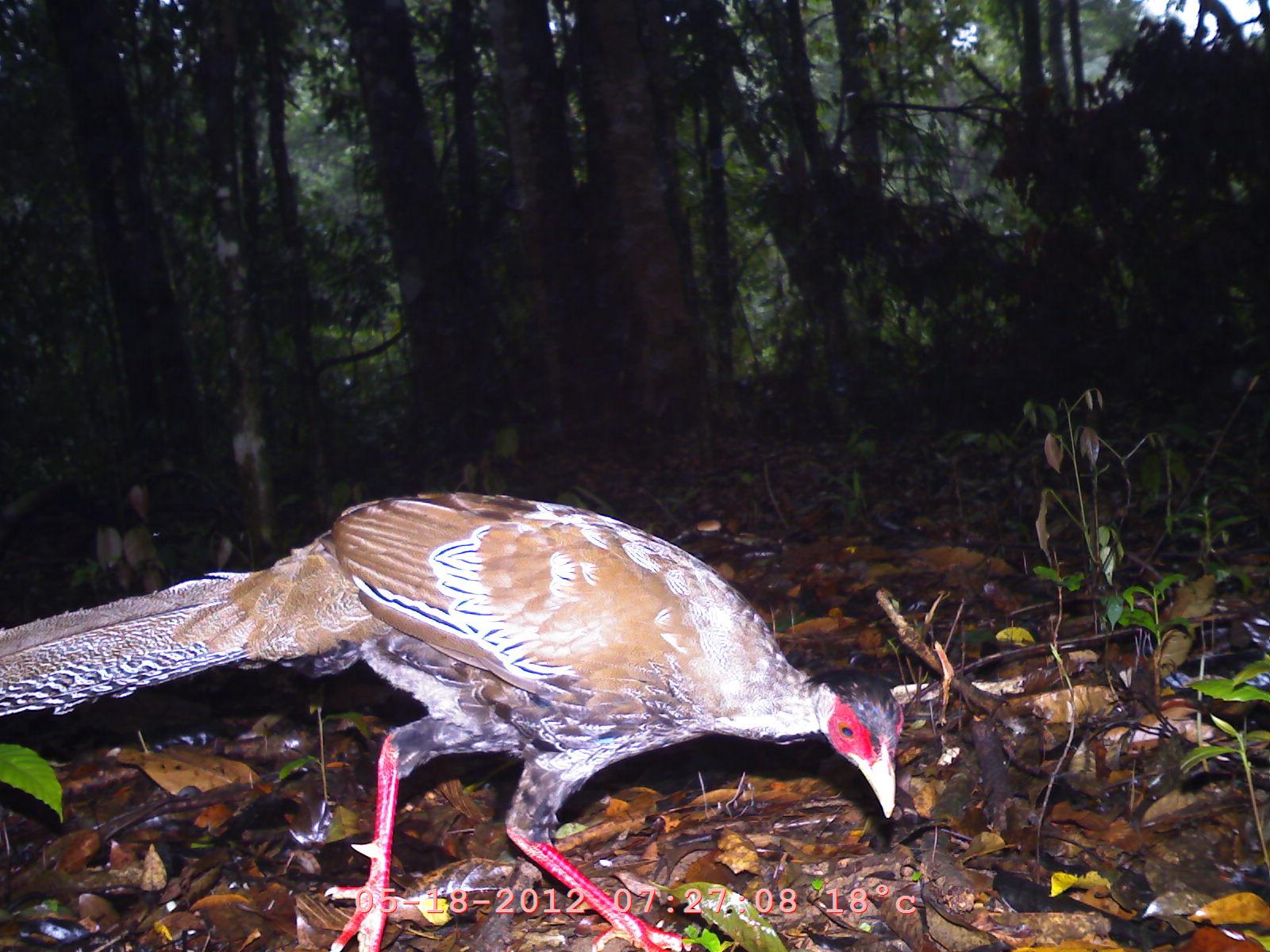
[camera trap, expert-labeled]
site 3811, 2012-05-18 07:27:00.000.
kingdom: Animalia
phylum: Chordata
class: Aves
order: Galliformes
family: Phasianidae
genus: Lophura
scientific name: Lophura nycthemera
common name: silver pheasant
Lophura nycthemera (silver pheasant), count 1.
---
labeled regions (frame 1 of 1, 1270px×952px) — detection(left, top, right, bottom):
lophura nycthemera: detection(0, 486, 906, 952)